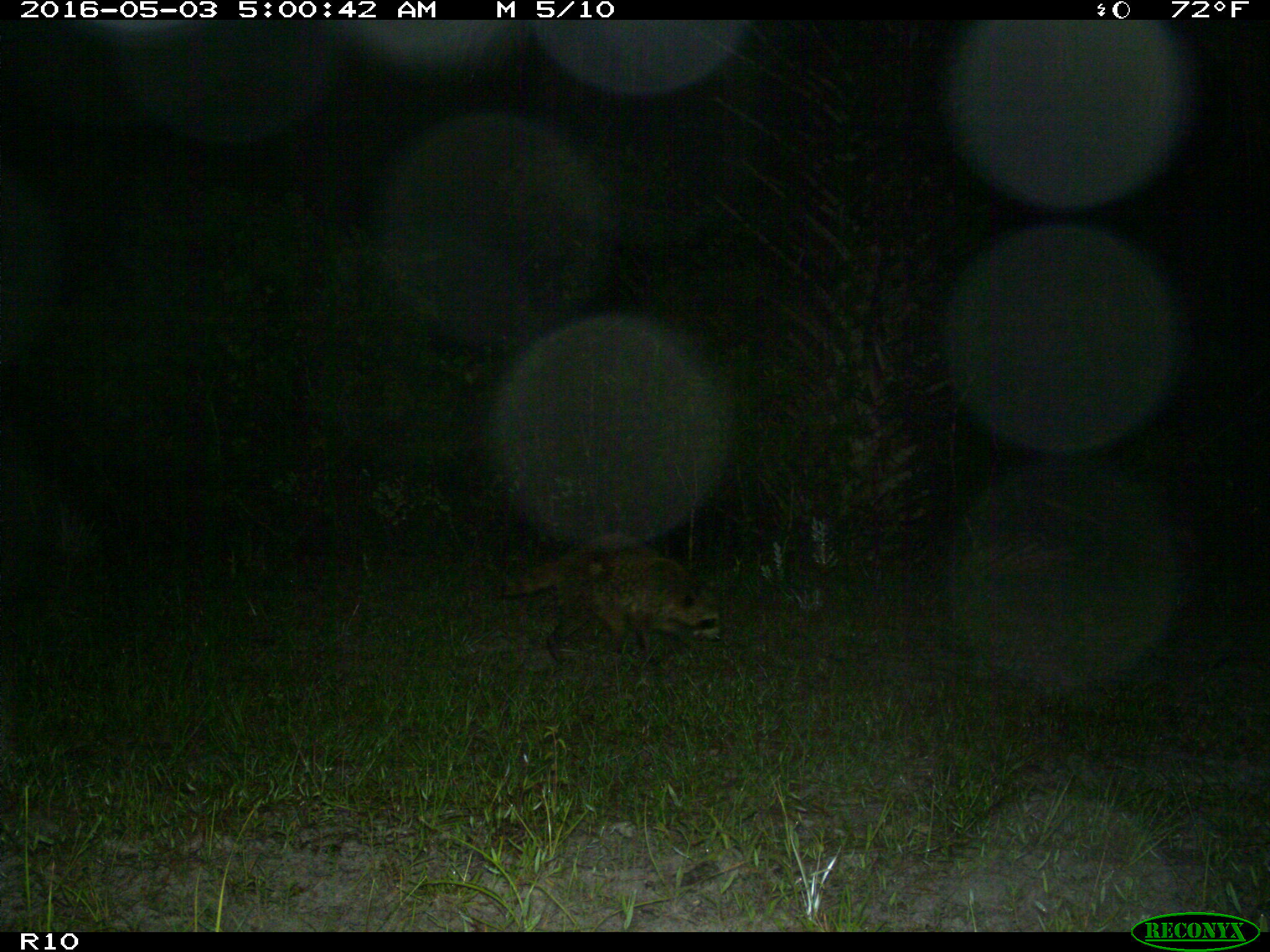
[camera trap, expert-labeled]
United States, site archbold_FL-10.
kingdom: Animalia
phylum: Chordata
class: Mammalia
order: Carnivora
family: Procyonidae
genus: Procyon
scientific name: Procyon lotor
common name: common raccoon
Procyon lotor (common raccoon).